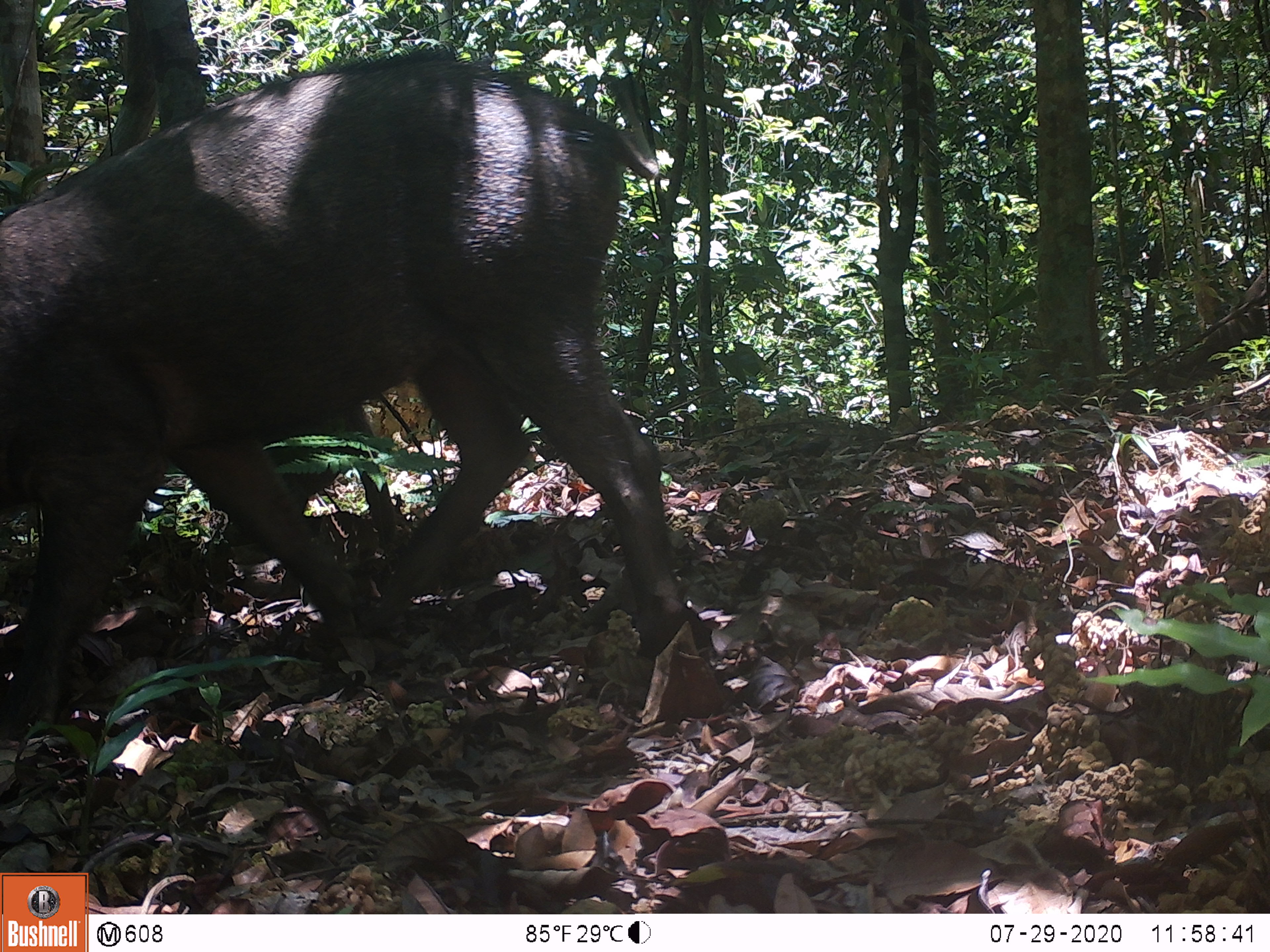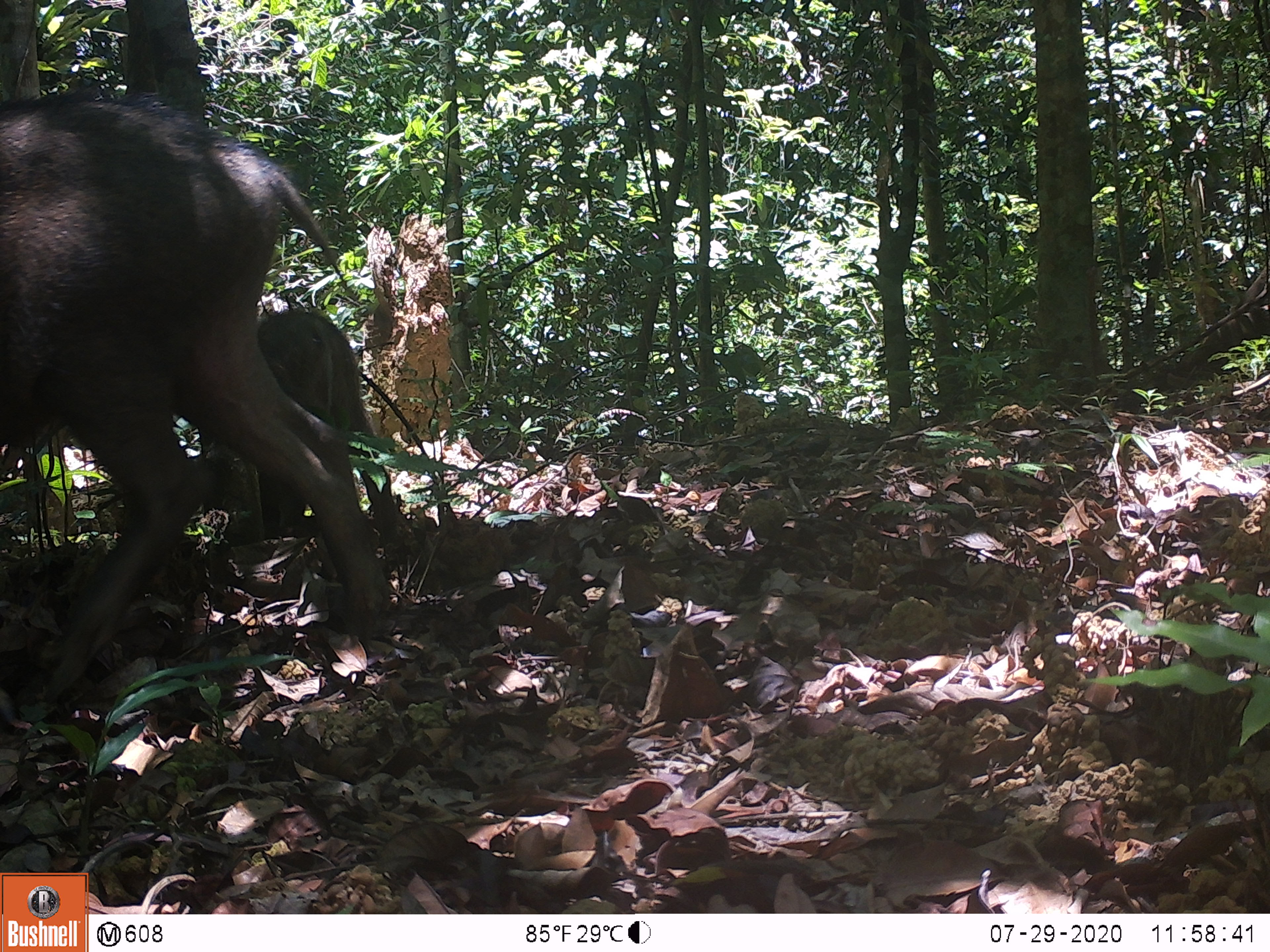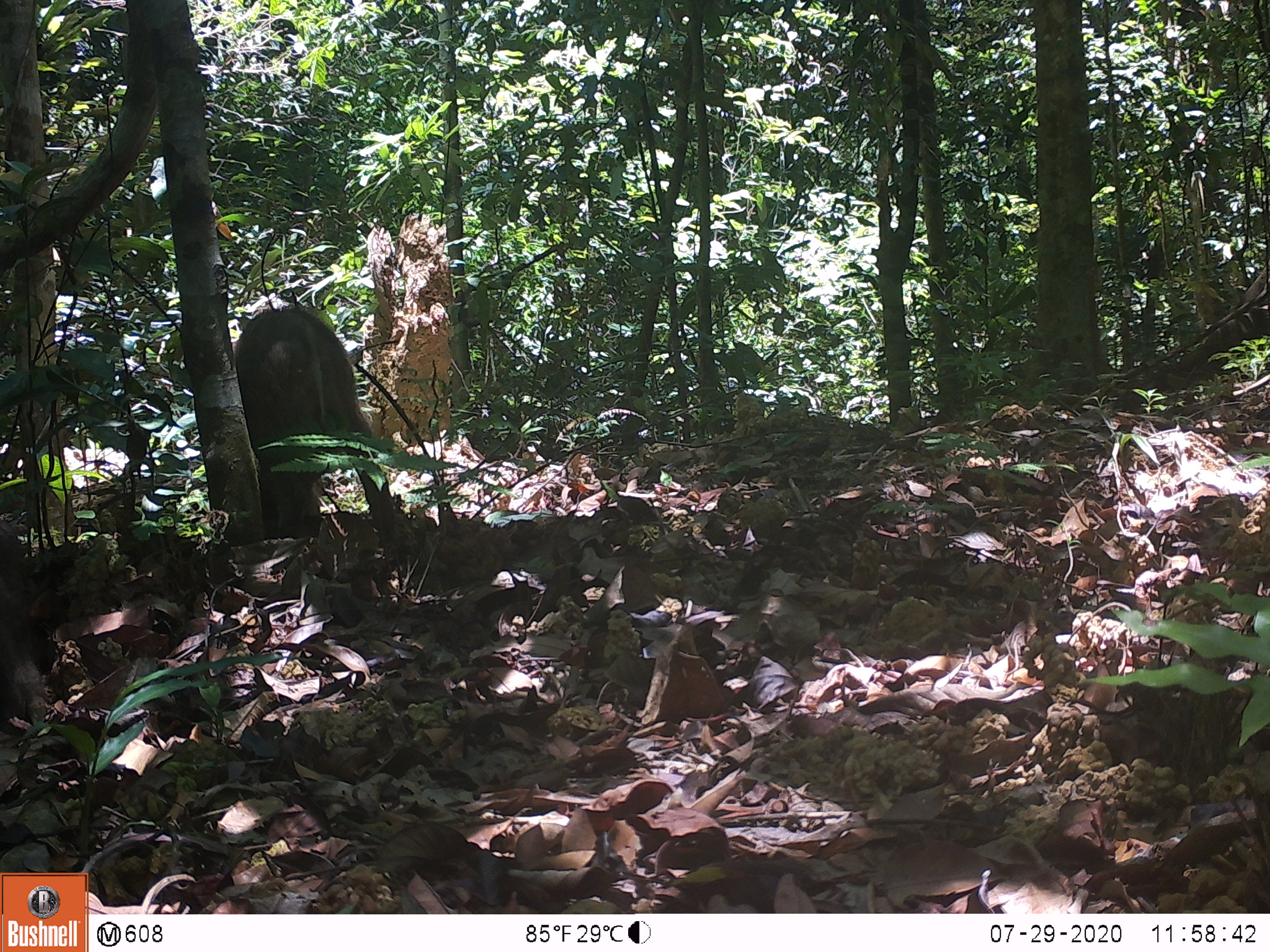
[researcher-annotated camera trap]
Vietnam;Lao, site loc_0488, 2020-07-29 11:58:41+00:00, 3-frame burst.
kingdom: Animalia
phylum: Chordata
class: Mammalia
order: Artiodactyla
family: Suidae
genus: Sus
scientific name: Sus scrofa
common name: eurasian wild pig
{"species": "eurasian wild pig (Sus scrofa)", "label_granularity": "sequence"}